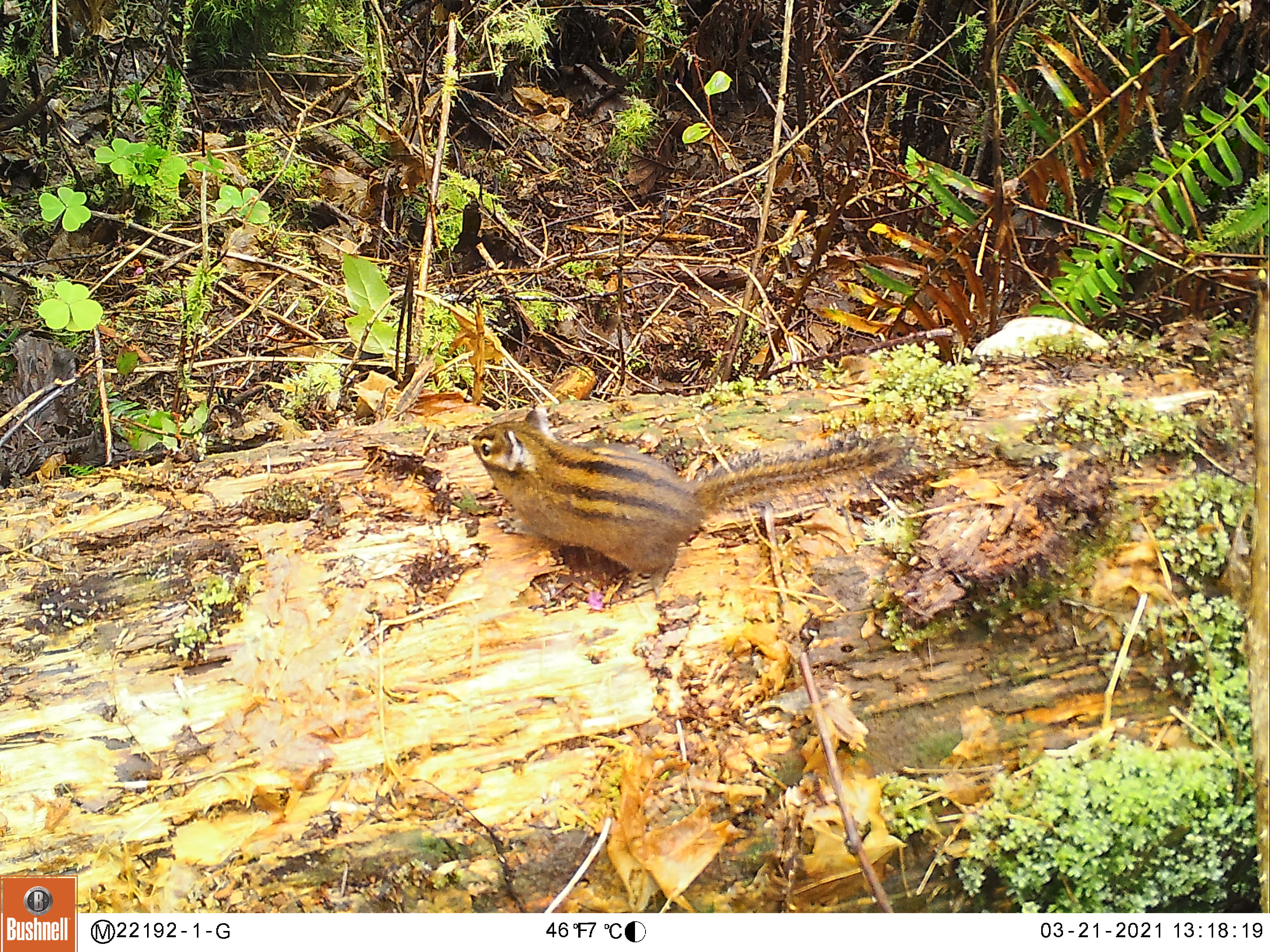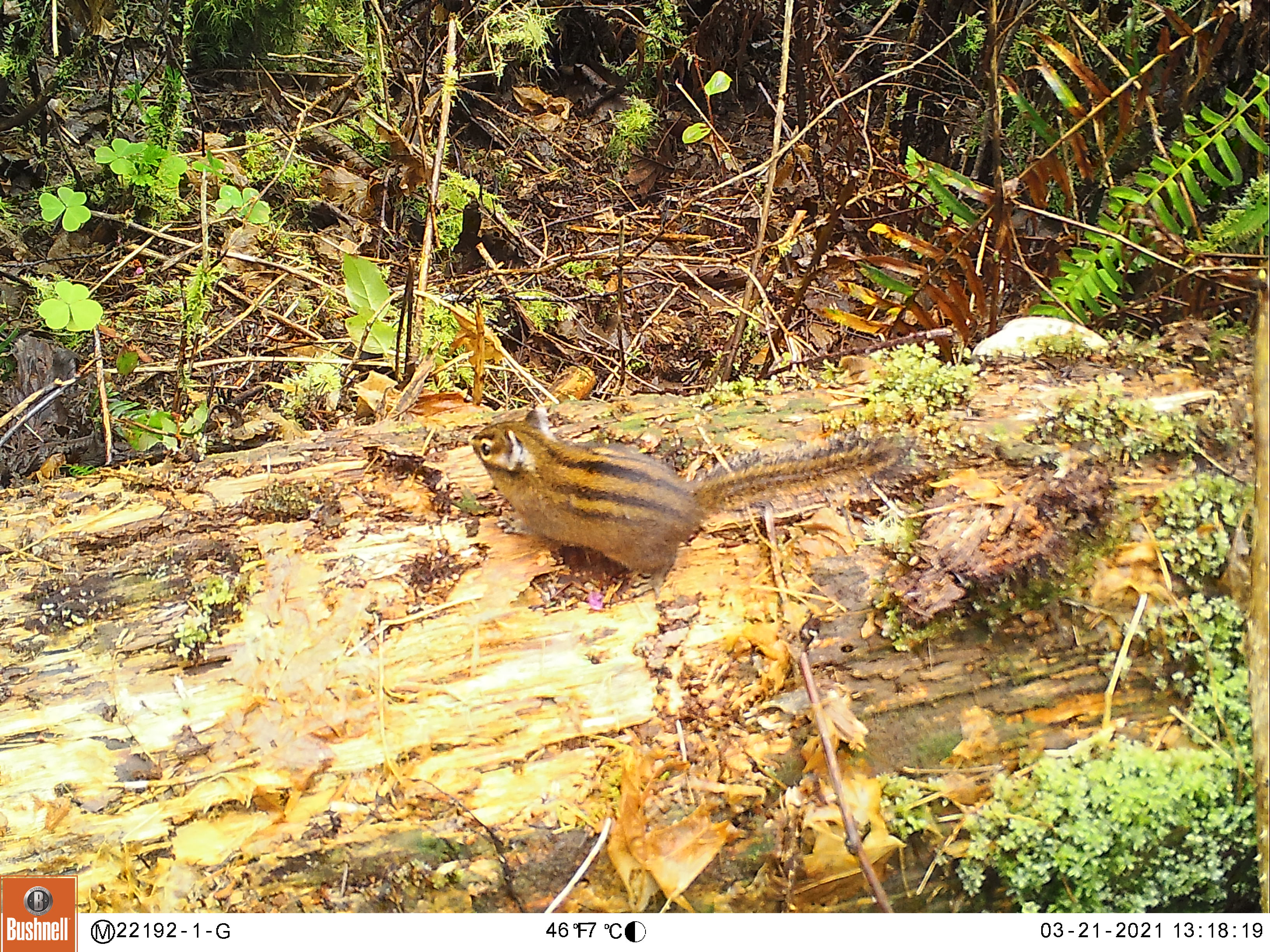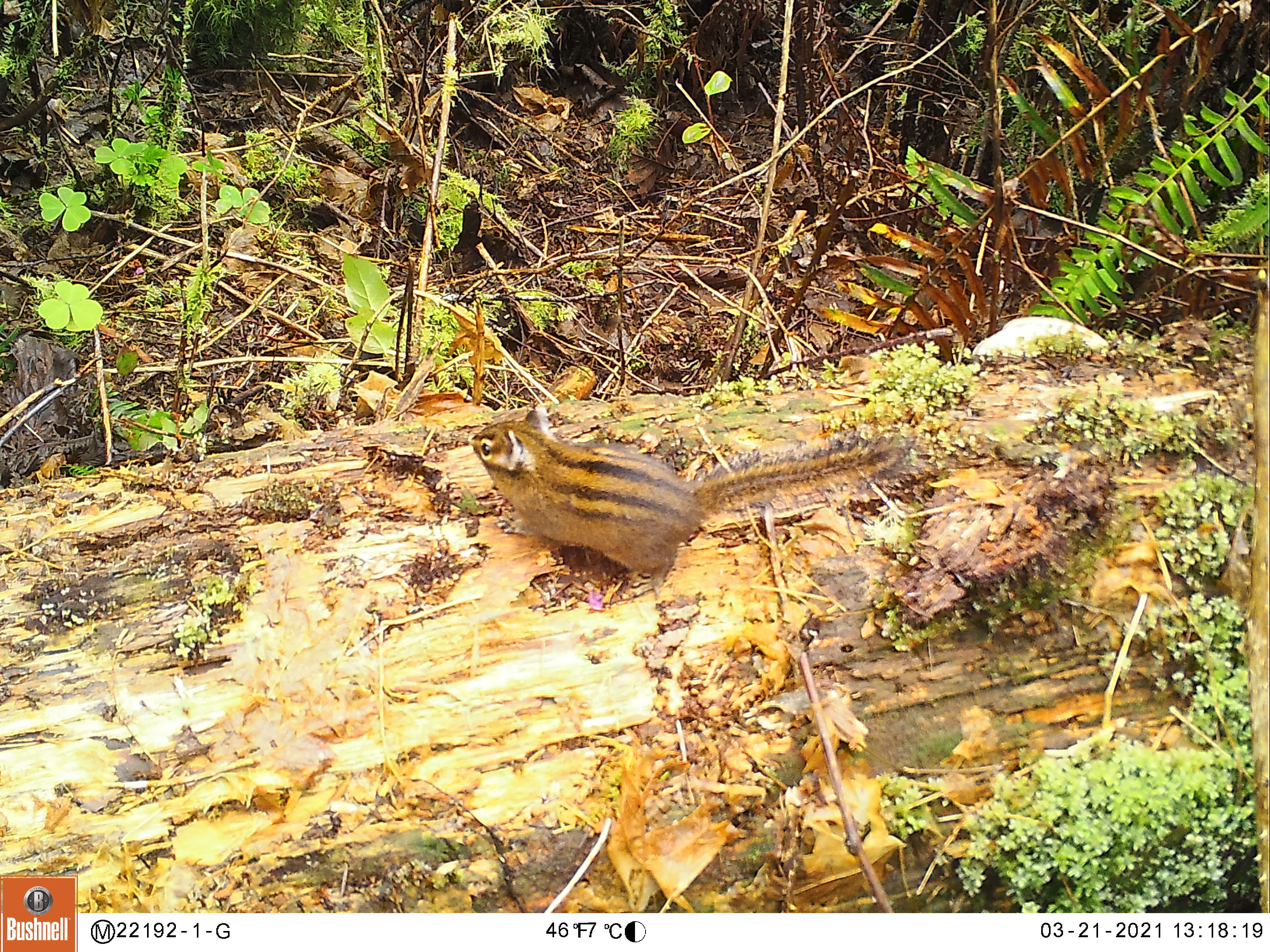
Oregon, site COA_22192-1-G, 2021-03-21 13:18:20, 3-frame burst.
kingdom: Animalia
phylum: Chordata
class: Mammalia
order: Rodentia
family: Sciuridae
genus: Neotamias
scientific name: Neotamias townsendii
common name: townsend's chipmunk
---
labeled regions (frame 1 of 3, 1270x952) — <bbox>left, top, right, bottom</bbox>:
townsend's chipmunk: <bbox>465, 404, 911, 589</bbox>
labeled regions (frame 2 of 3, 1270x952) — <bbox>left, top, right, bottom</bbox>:
townsend's chipmunk: <bbox>476, 399, 925, 591</bbox>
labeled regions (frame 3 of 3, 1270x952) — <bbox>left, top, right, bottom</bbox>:
townsend's chipmunk: <bbox>464, 401, 916, 590</bbox>